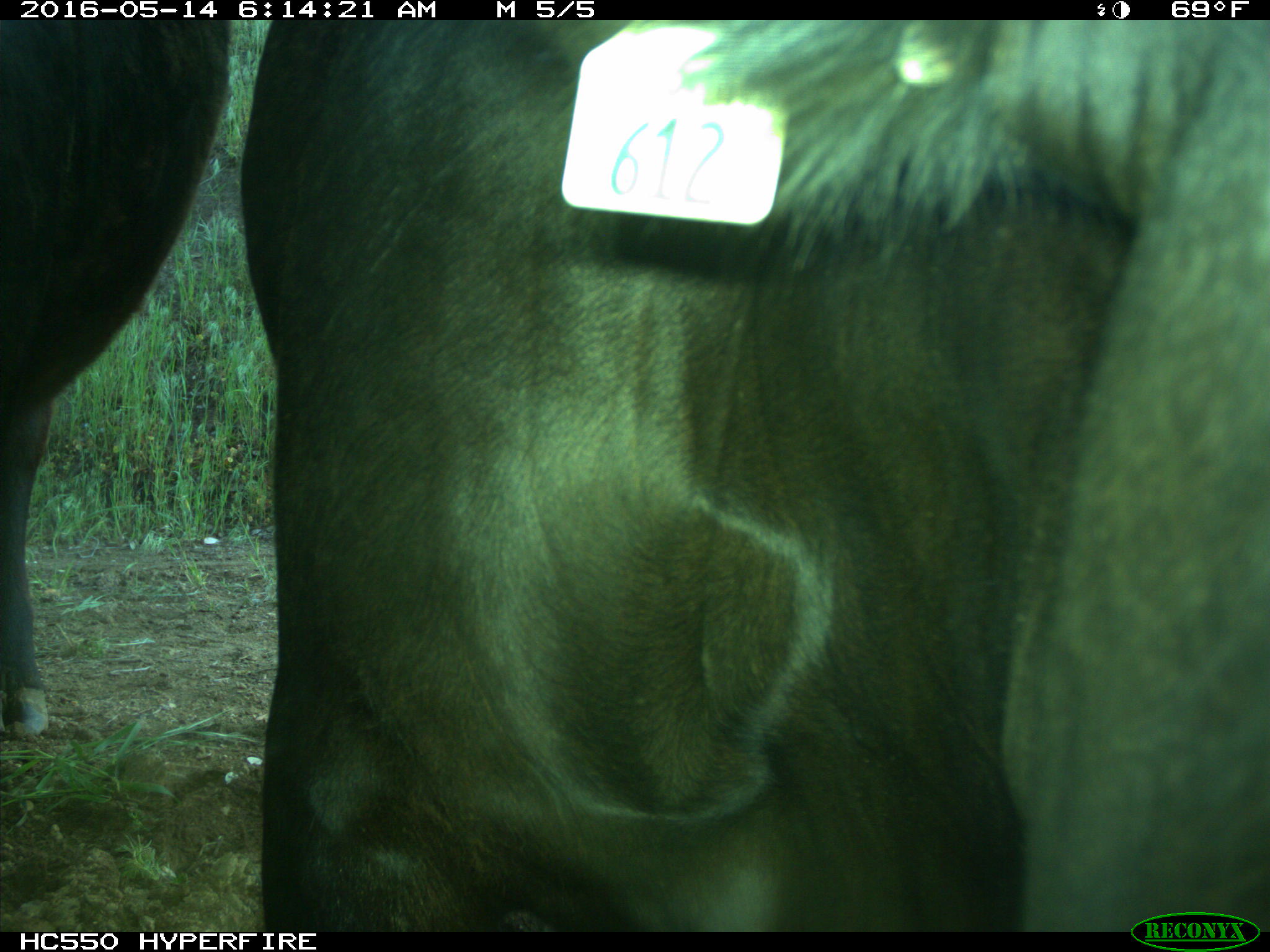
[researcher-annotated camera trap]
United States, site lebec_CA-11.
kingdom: Animalia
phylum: Chordata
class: Mammalia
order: Artiodactyla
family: Bovidae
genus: Bos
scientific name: Bos taurus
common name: domestic cow